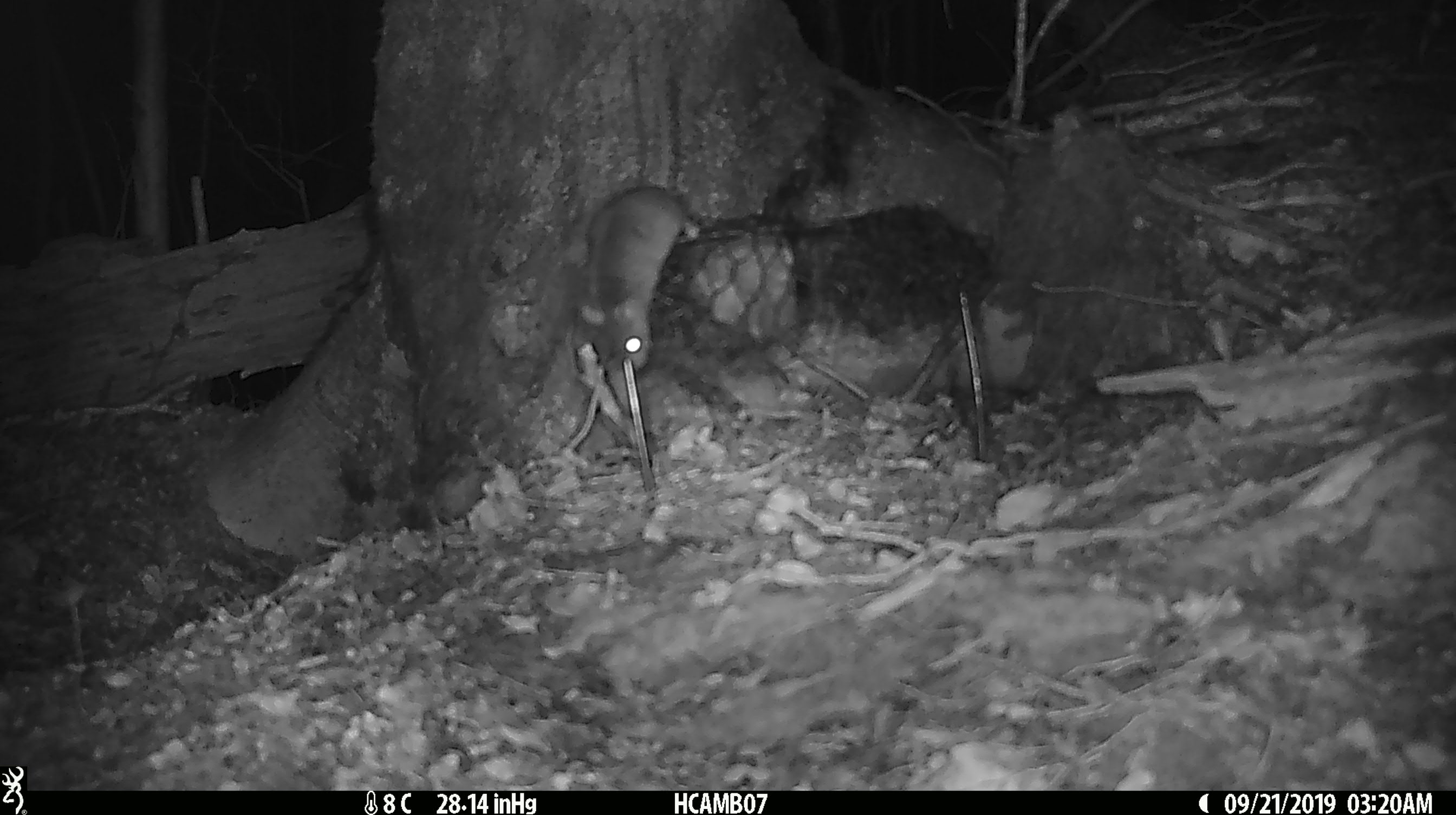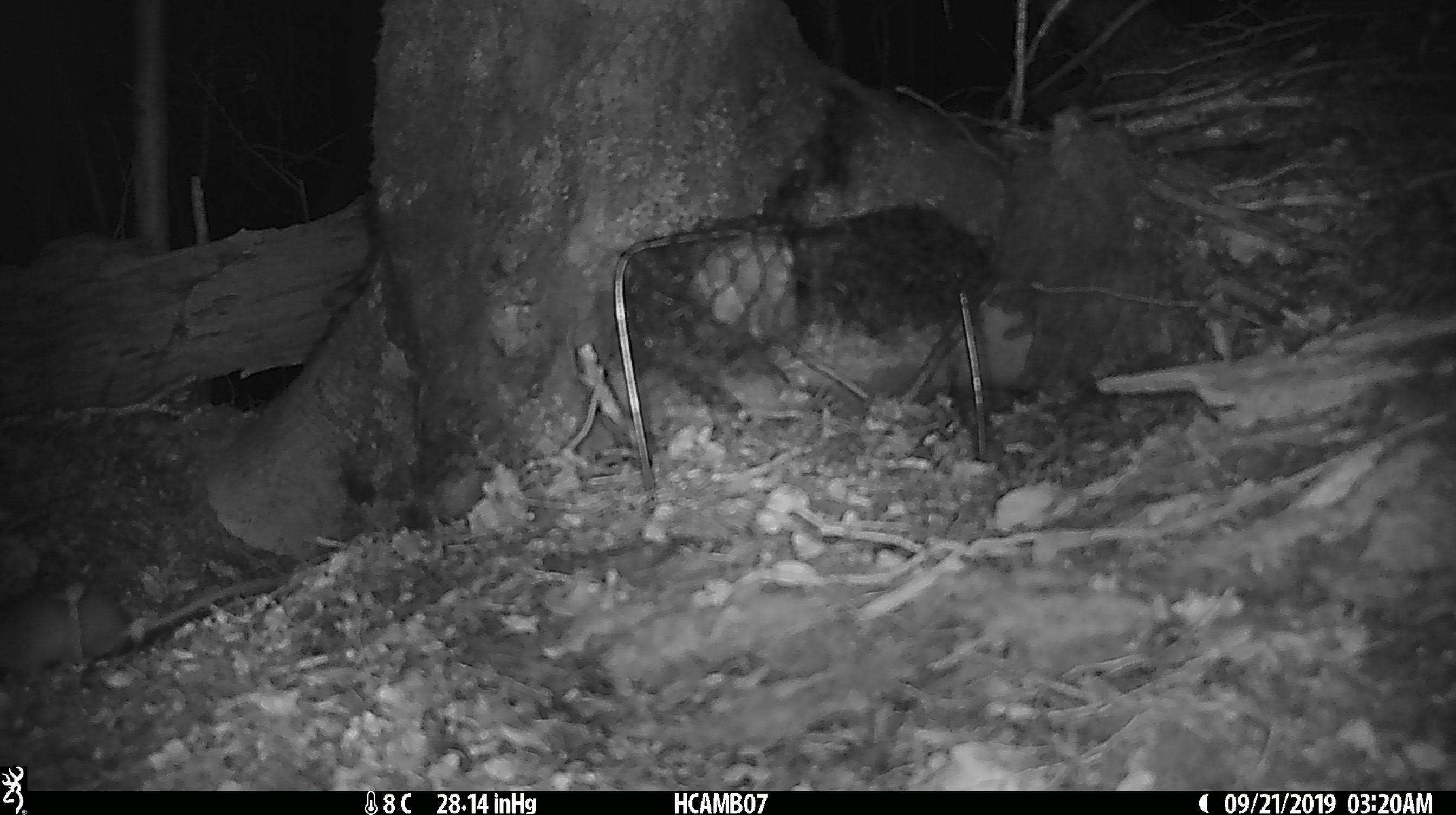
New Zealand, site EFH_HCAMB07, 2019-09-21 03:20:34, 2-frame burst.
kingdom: Animalia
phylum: Chordata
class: Mammalia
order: Rodentia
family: Muridae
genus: Mus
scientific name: Mus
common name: mouse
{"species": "mouse (Mus)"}